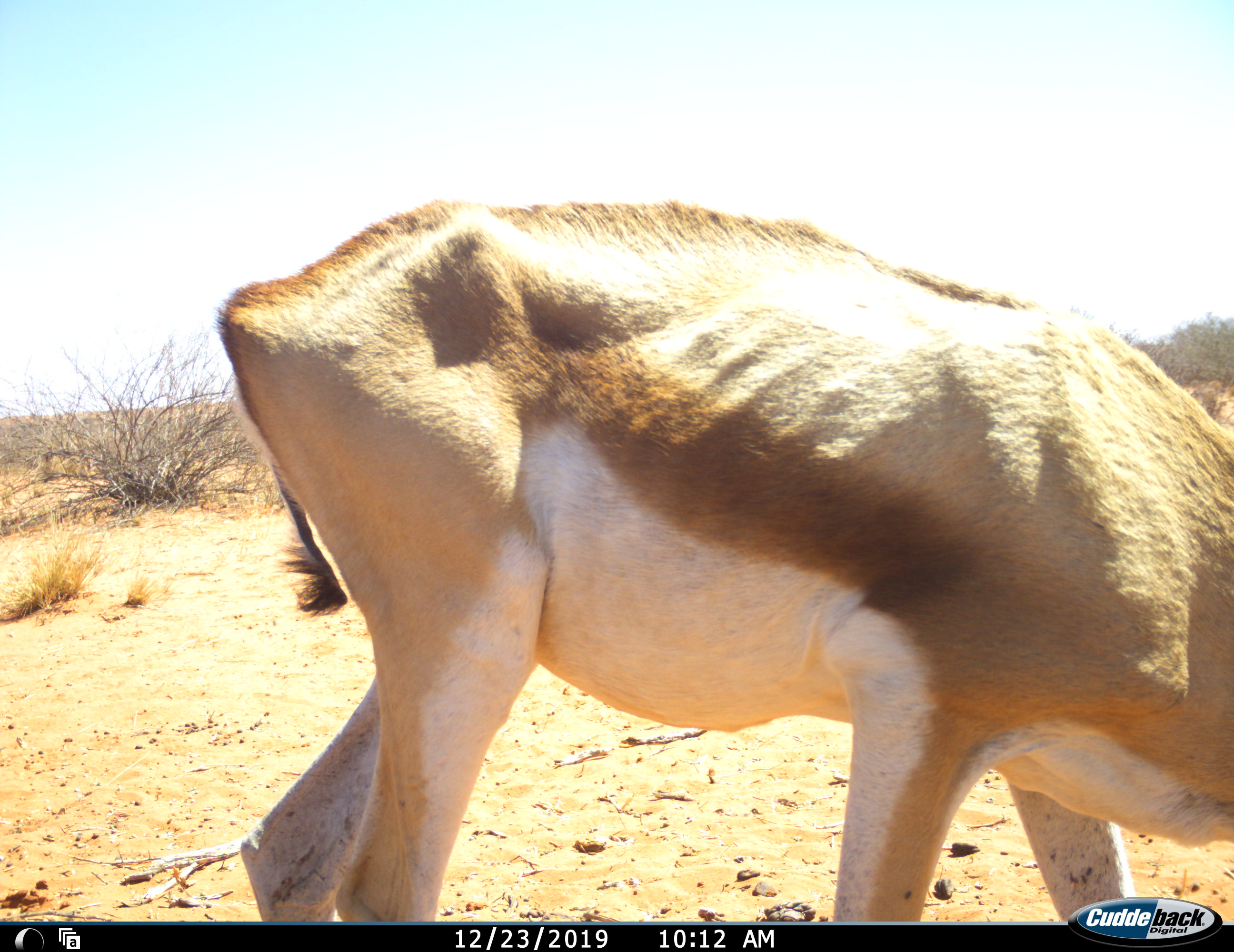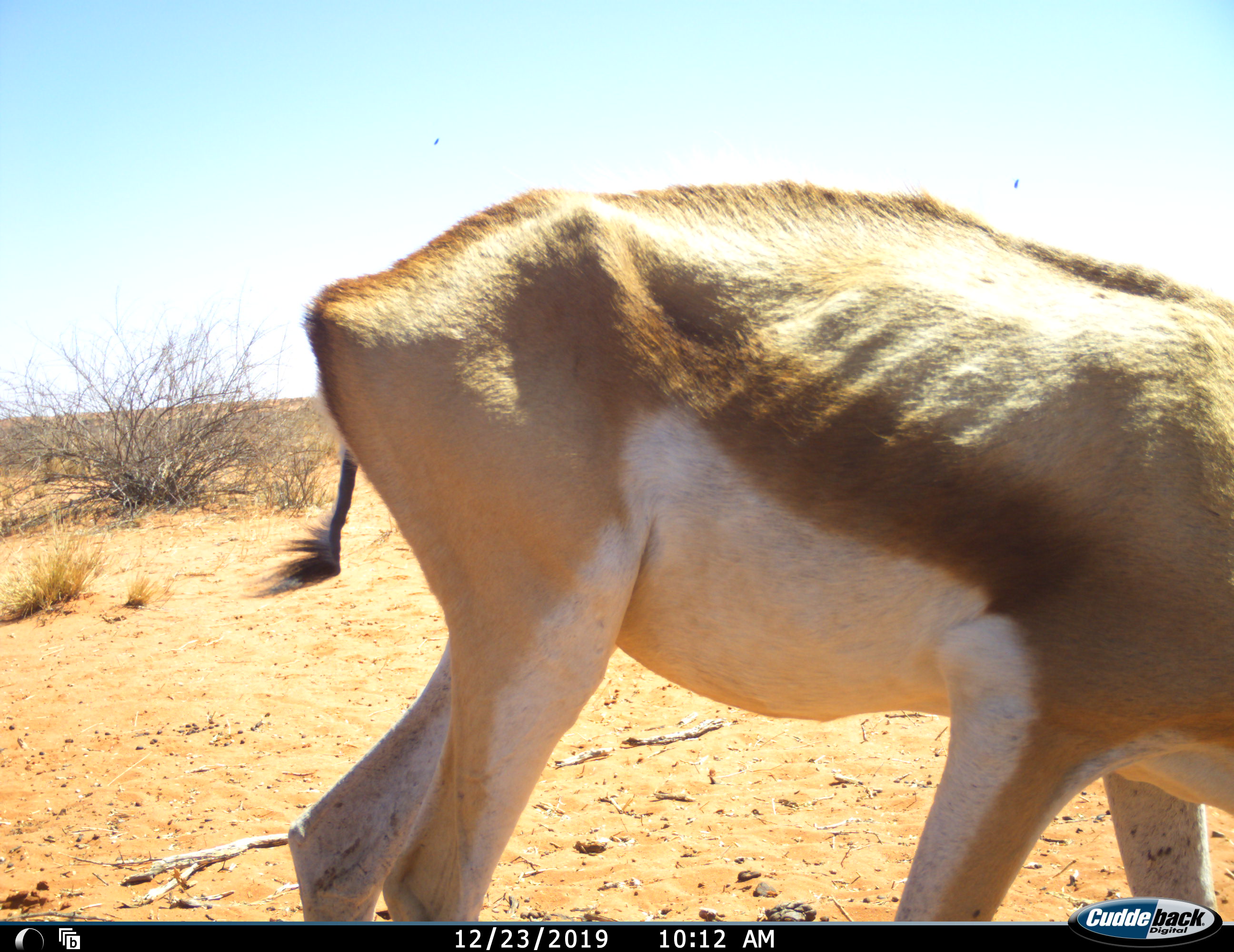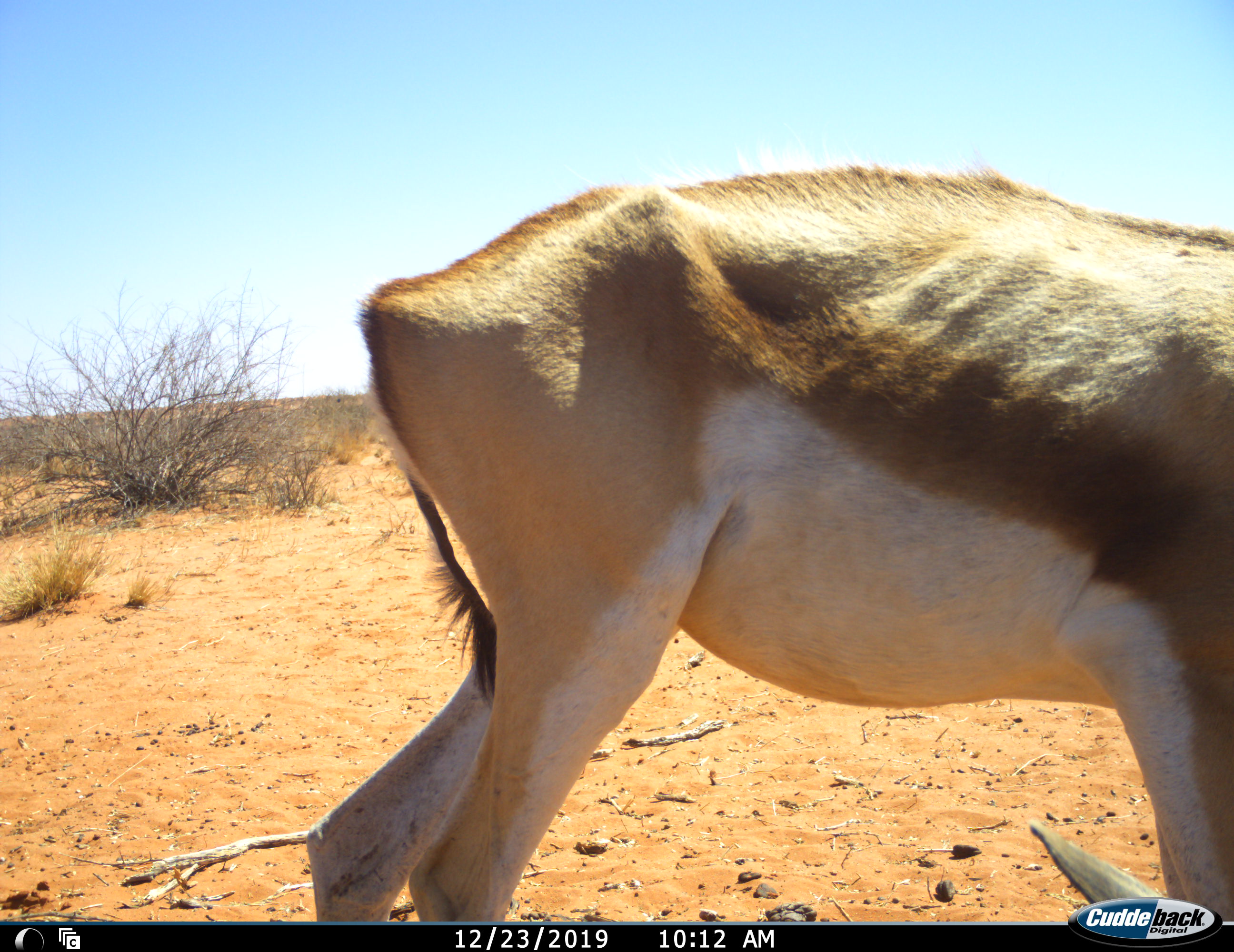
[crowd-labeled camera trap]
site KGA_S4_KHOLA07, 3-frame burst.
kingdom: Animalia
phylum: Chordata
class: Mammalia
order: Artiodactyla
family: Bovidae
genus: Antidorcas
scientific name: Antidorcas marsupialis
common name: springbok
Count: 1.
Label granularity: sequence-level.